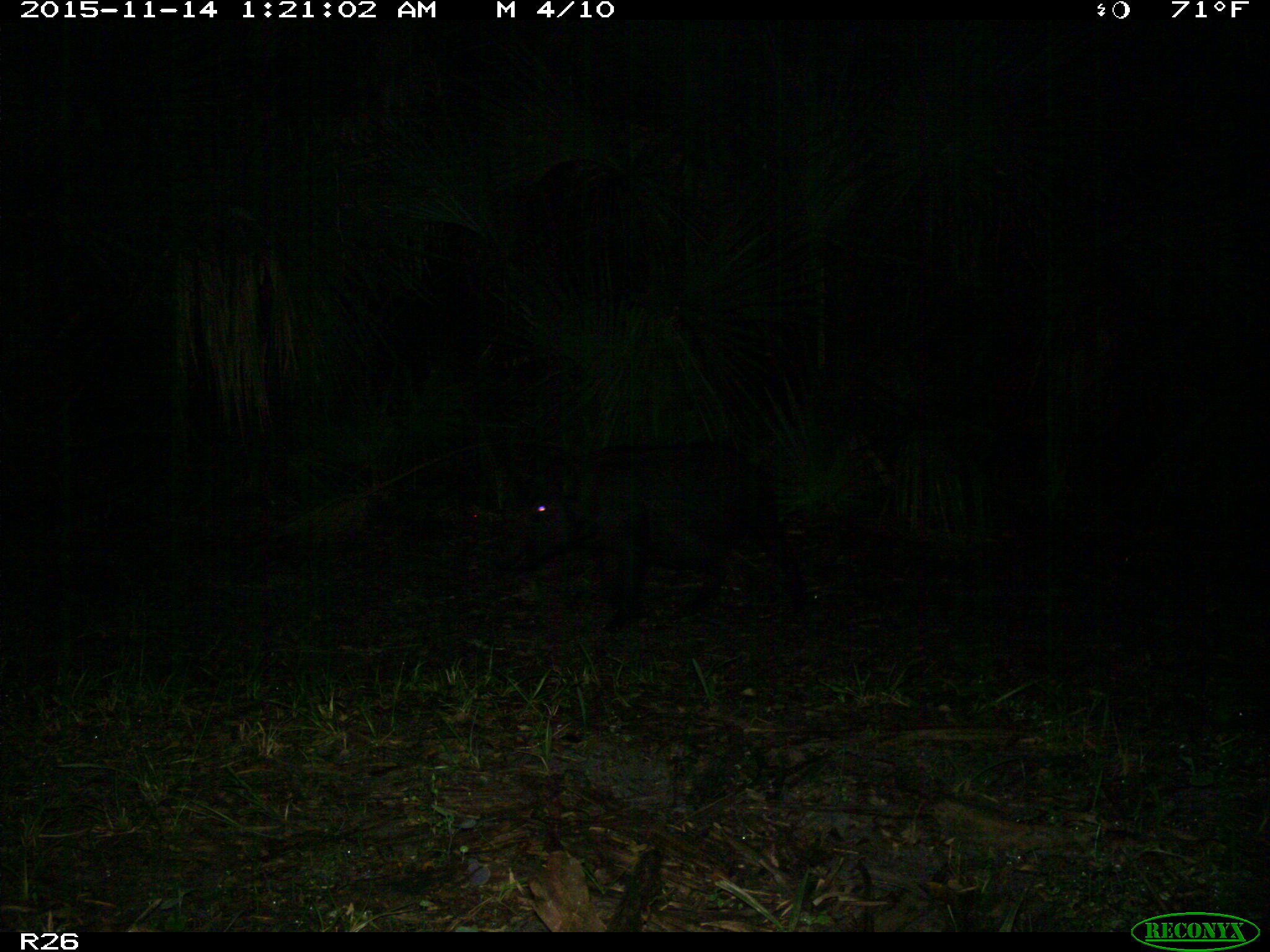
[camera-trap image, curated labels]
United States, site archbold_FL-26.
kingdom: Animalia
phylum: Chordata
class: Mammalia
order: Artiodactyla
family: Suidae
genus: Sus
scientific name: Sus scrofa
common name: wild boar